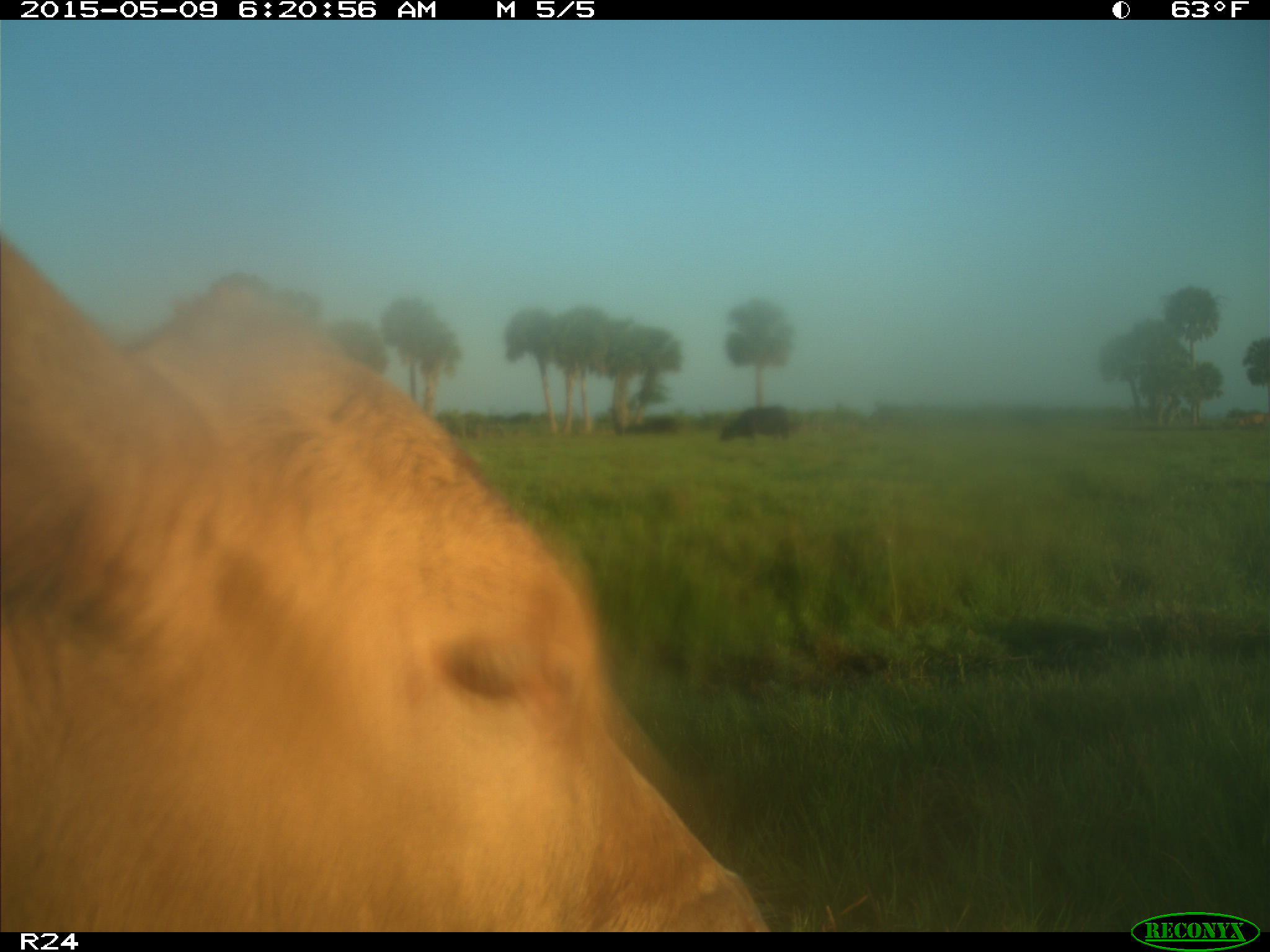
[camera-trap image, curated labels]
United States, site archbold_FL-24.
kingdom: Animalia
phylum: Chordata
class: Mammalia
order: Artiodactyla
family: Bovidae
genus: Bos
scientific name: Bos taurus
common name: domestic cow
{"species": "Bos taurus (domestic cow)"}